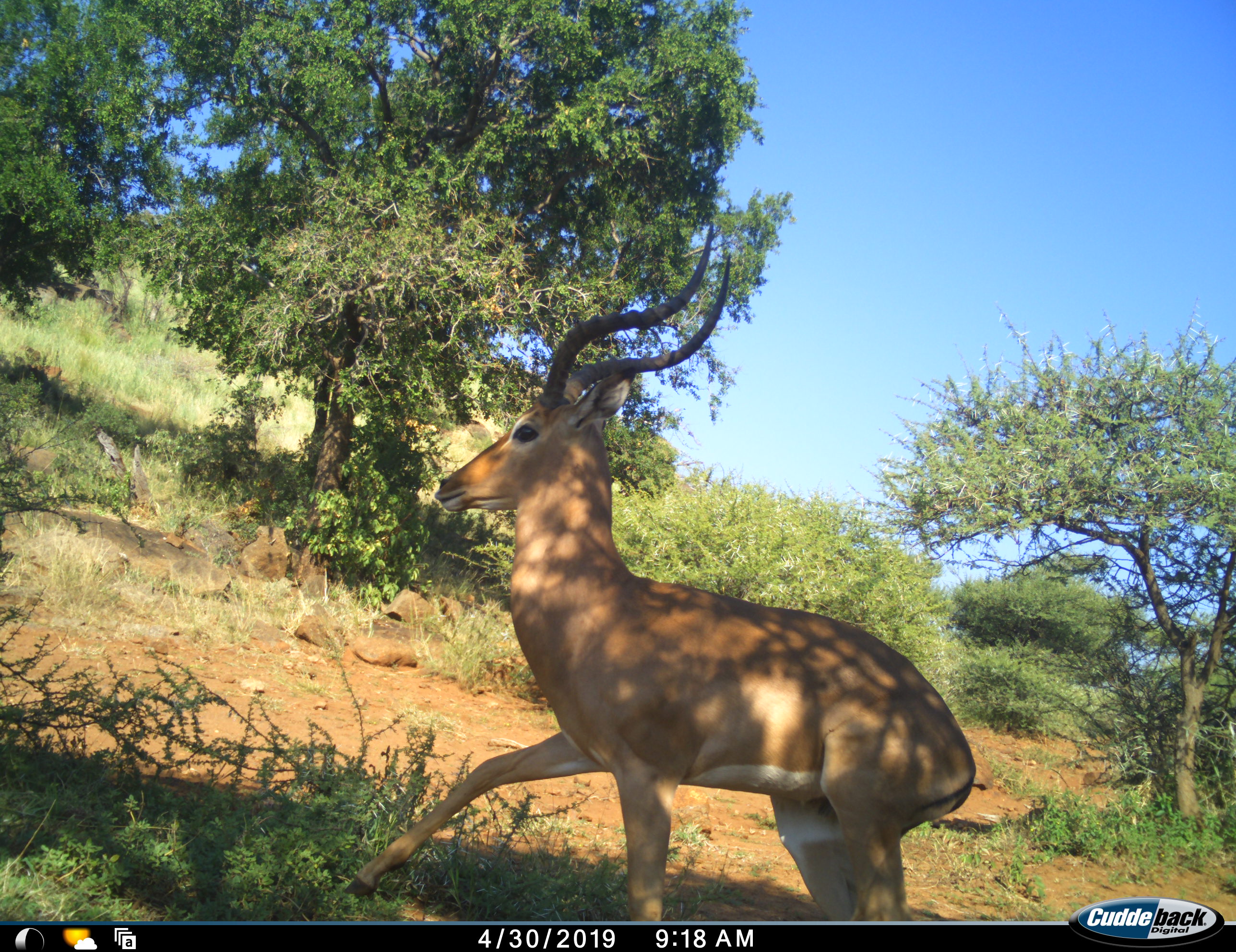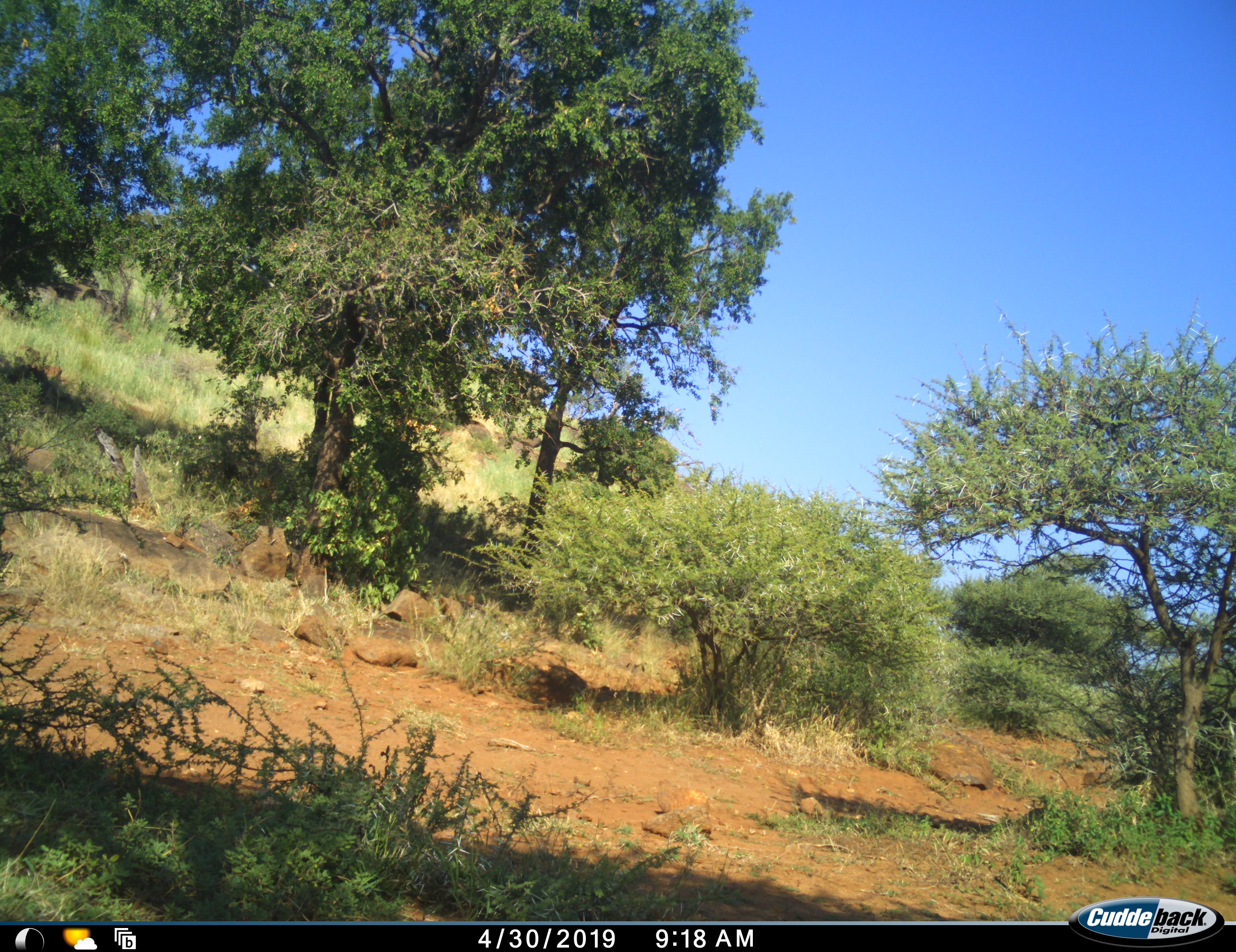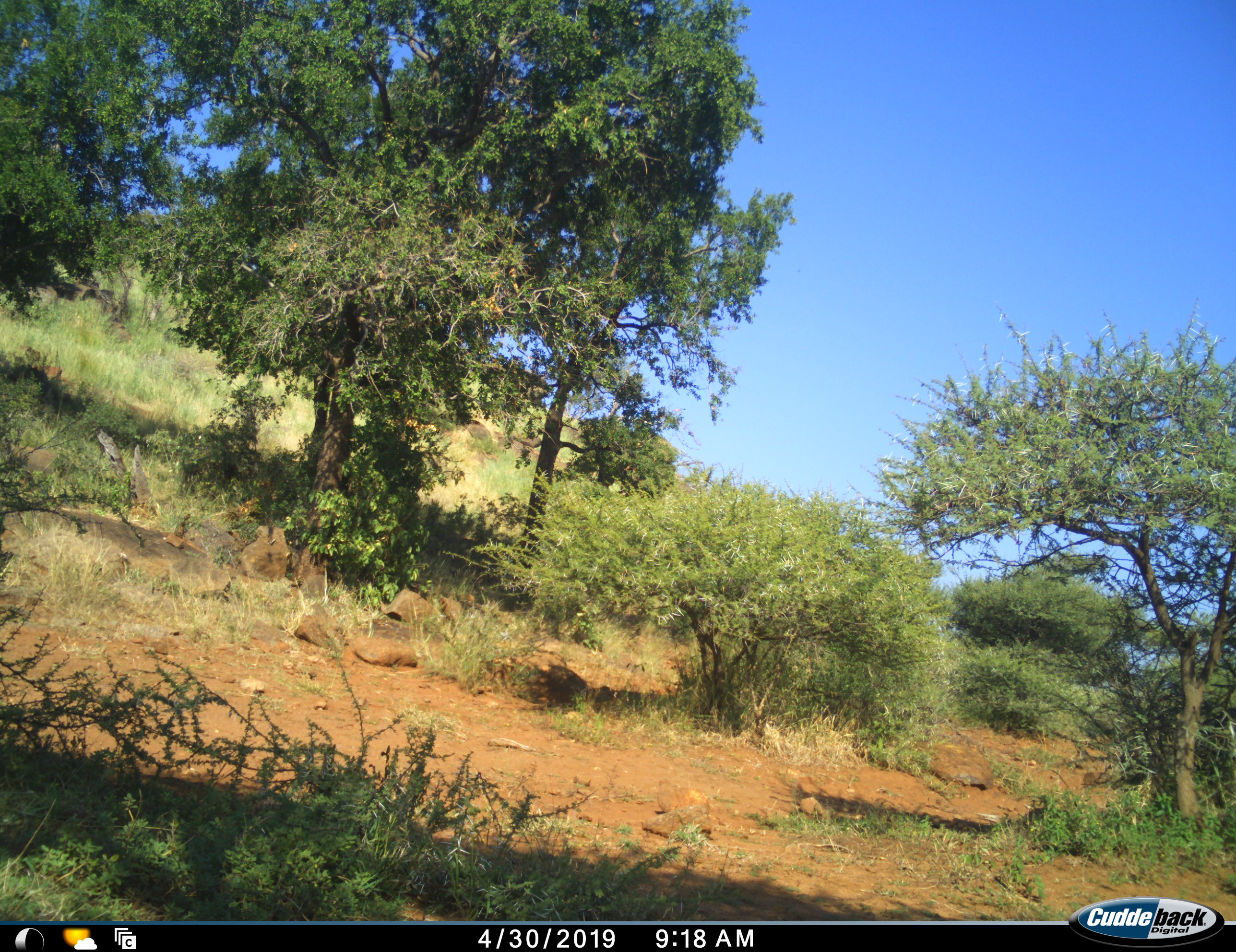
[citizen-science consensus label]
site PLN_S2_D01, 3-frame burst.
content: unidentified animal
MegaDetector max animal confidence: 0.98